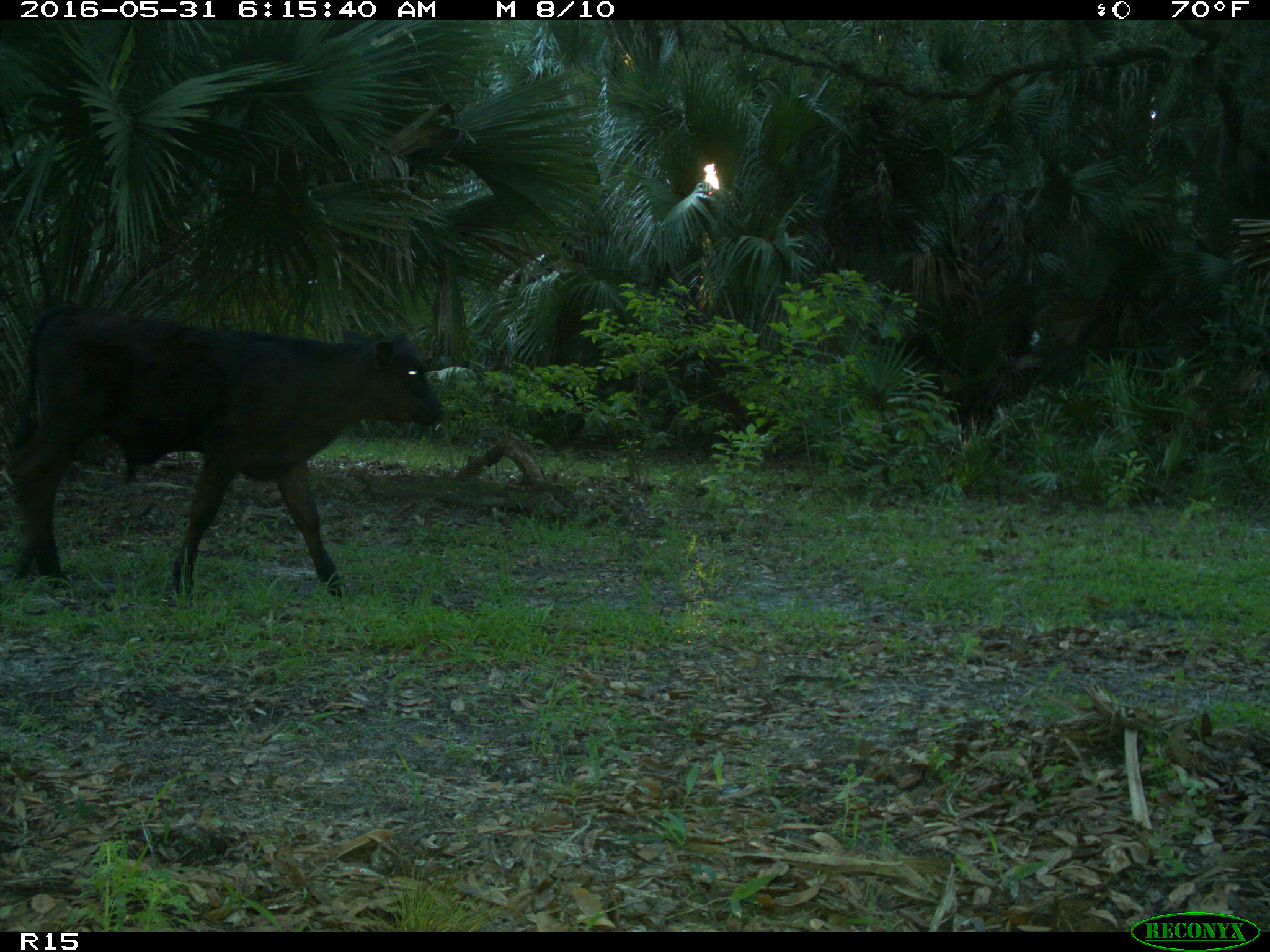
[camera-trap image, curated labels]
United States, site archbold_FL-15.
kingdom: Animalia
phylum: Chordata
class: Mammalia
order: Artiodactyla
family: Bovidae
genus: Bos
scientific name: Bos taurus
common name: domestic cow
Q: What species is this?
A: Bos taurus (domestic cow).